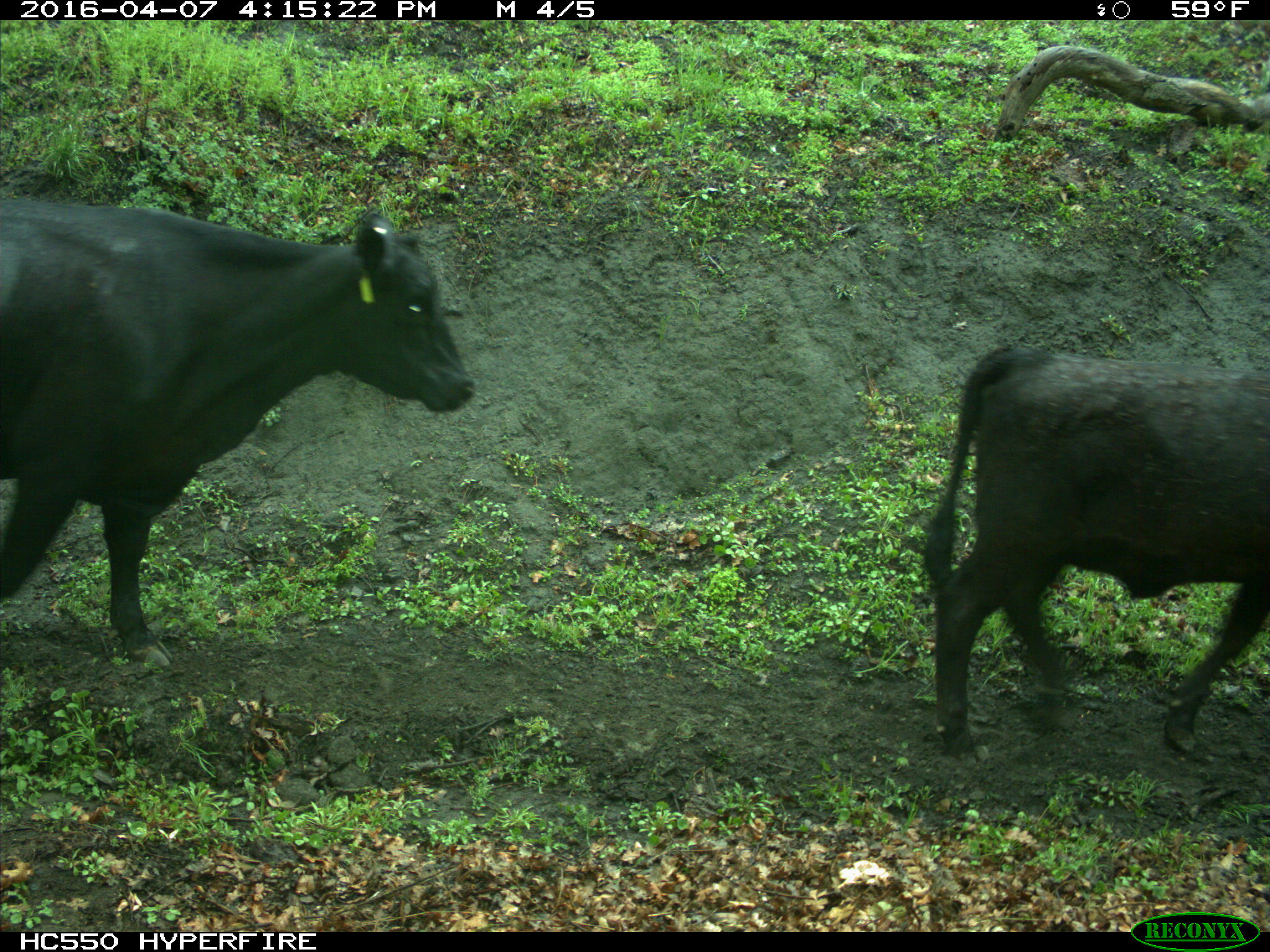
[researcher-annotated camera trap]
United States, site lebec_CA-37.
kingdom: Animalia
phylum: Chordata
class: Mammalia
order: Artiodactyla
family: Bovidae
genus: Bos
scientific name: Bos taurus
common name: domestic cow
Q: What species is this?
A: Bos taurus (domestic cow).